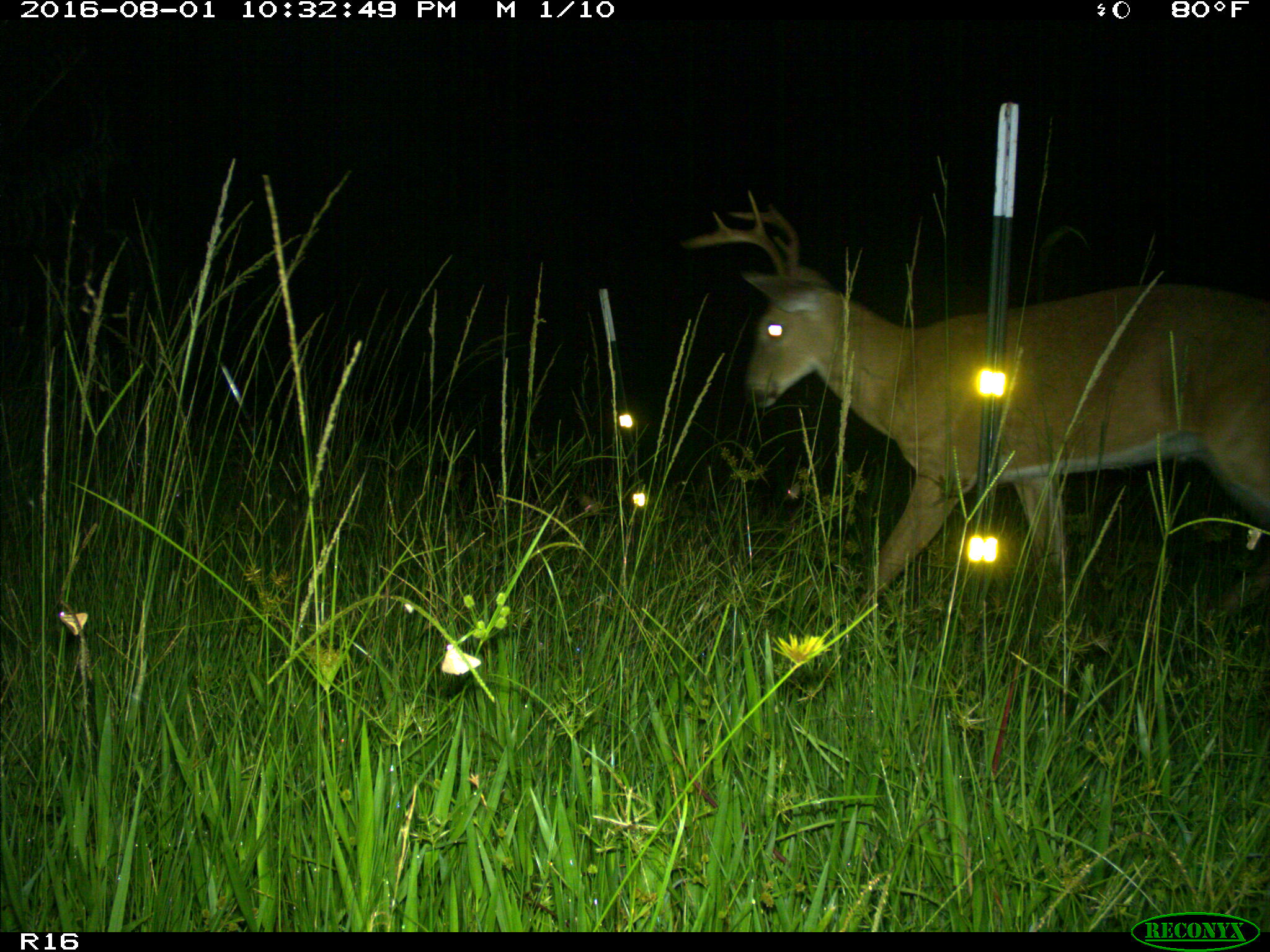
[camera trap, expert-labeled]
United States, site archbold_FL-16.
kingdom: Animalia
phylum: Chordata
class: Mammalia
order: Artiodactyla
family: Cervidae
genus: Odocoileus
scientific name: Odocoileus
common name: deer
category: unidentified deer